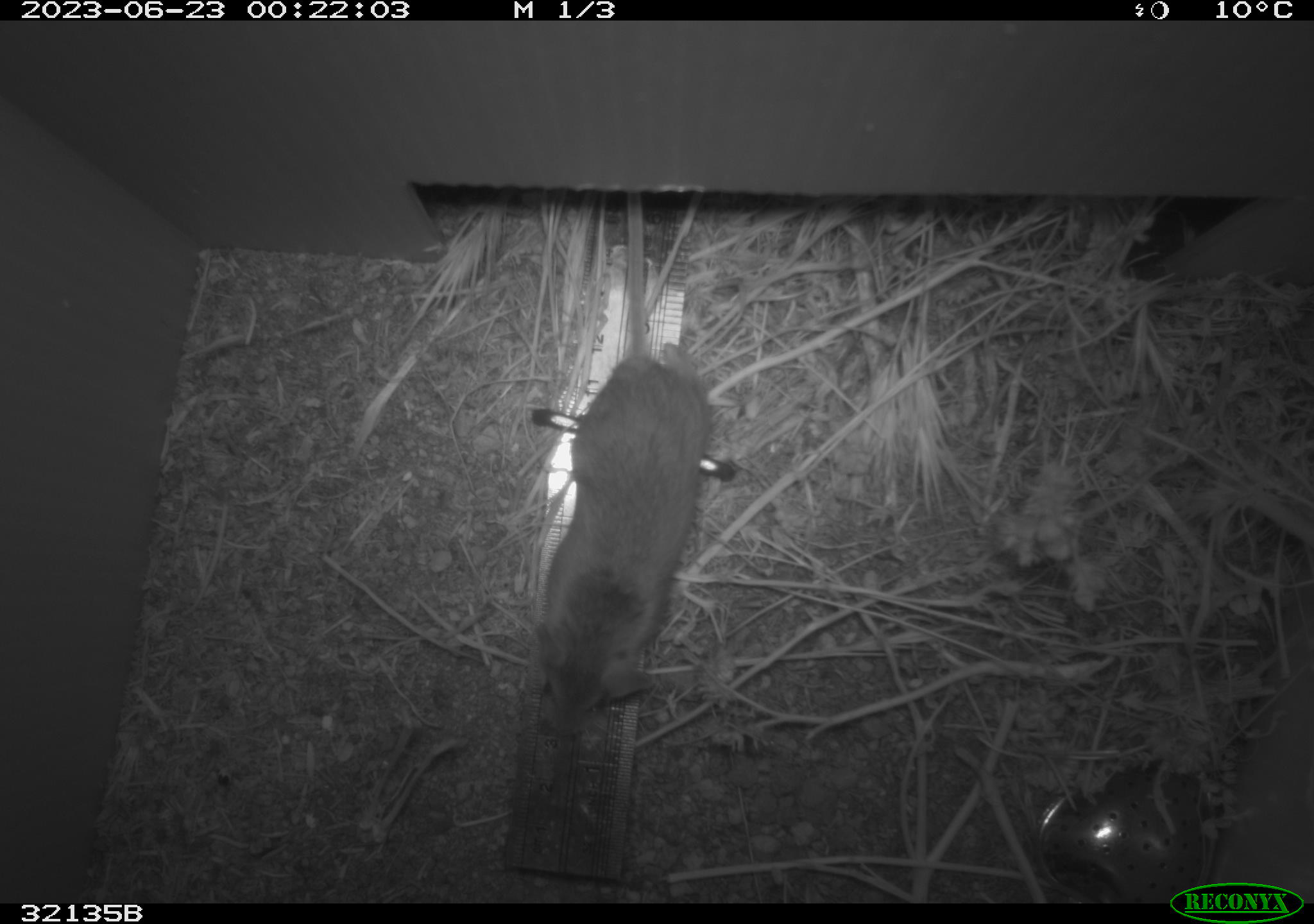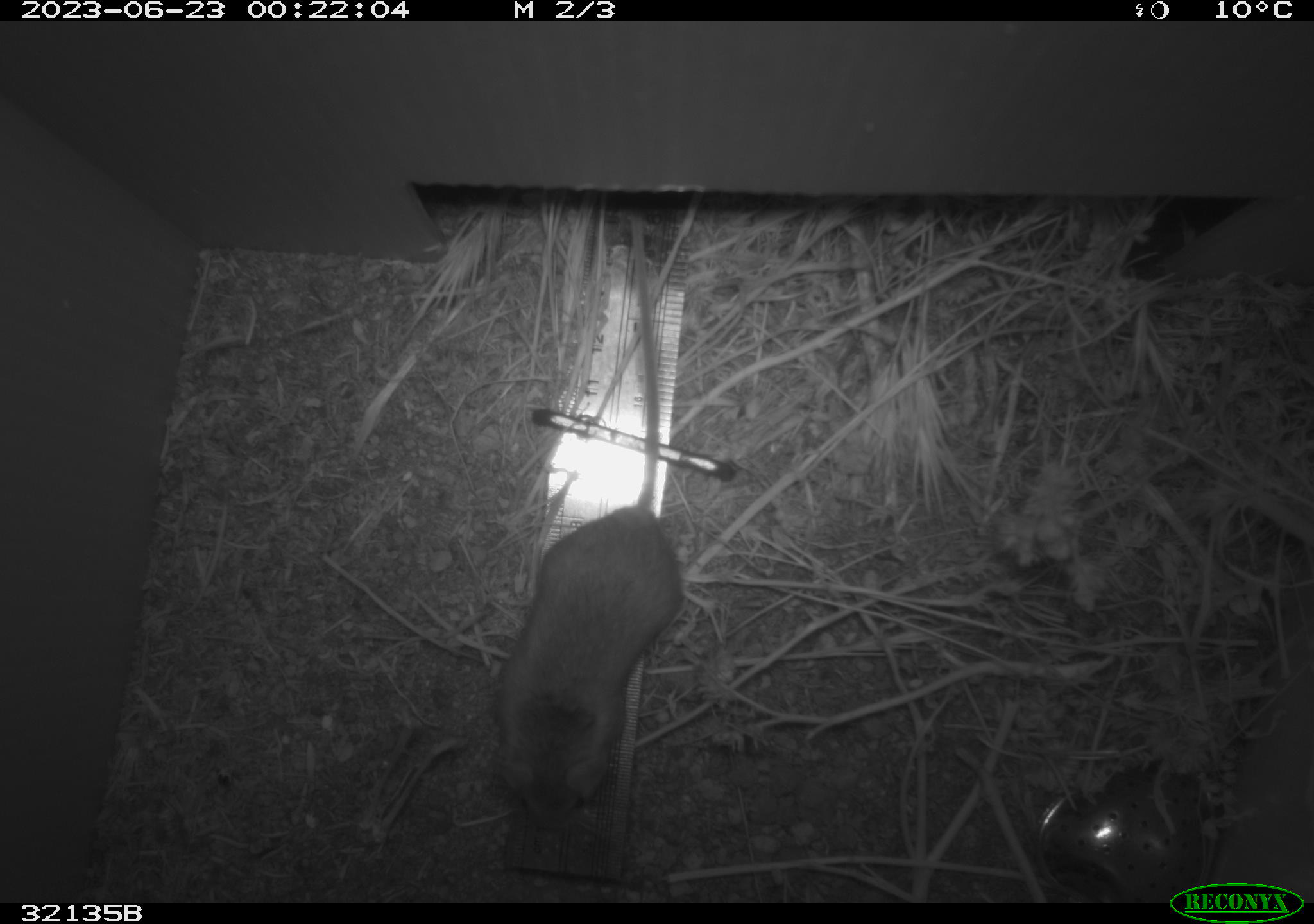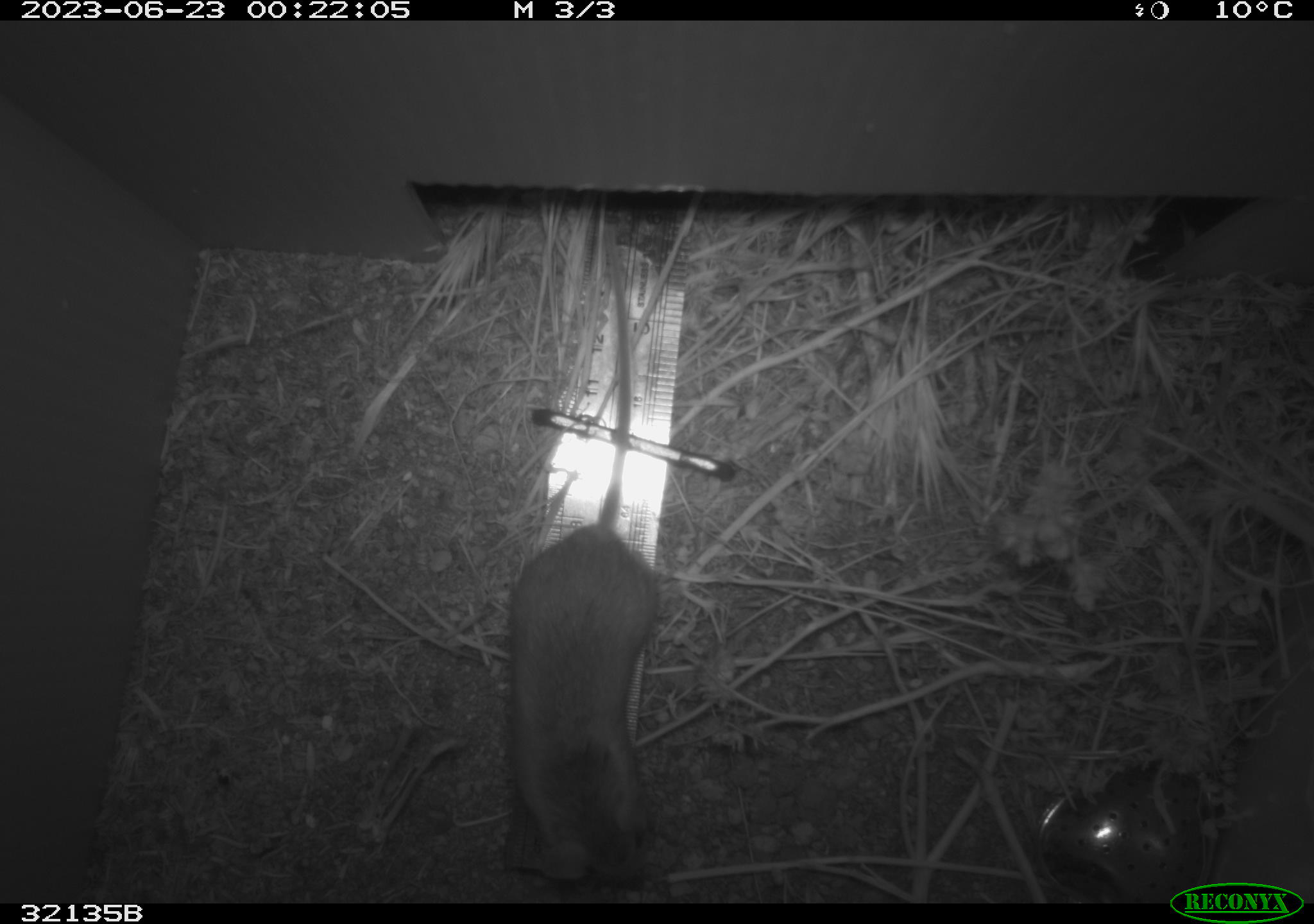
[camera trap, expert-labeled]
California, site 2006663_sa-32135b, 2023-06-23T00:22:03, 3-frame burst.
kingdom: Animalia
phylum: Chordata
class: Mammalia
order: Rodentia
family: Cricetidae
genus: Peromyscus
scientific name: Peromyscus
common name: deer mice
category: peromyscus species